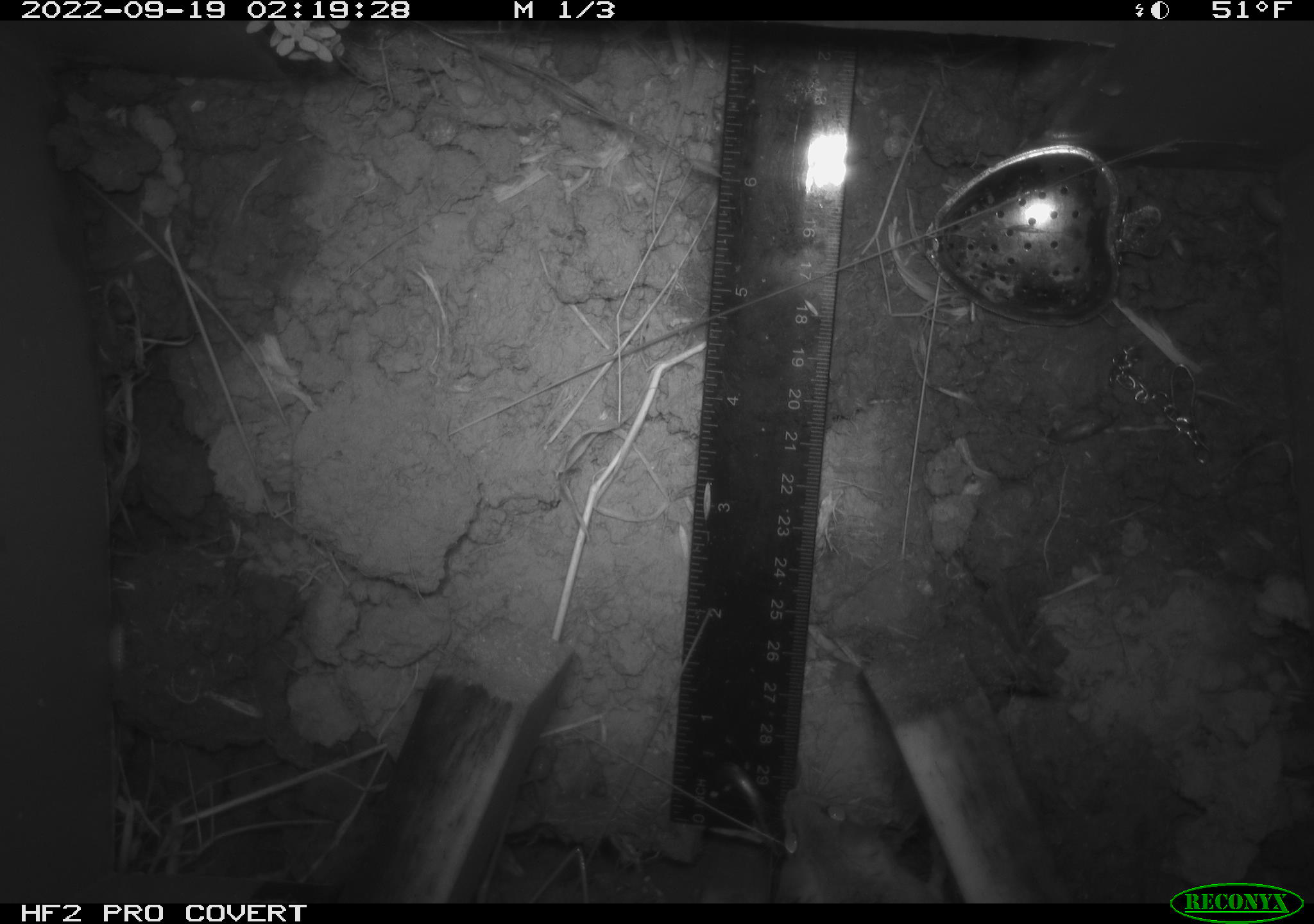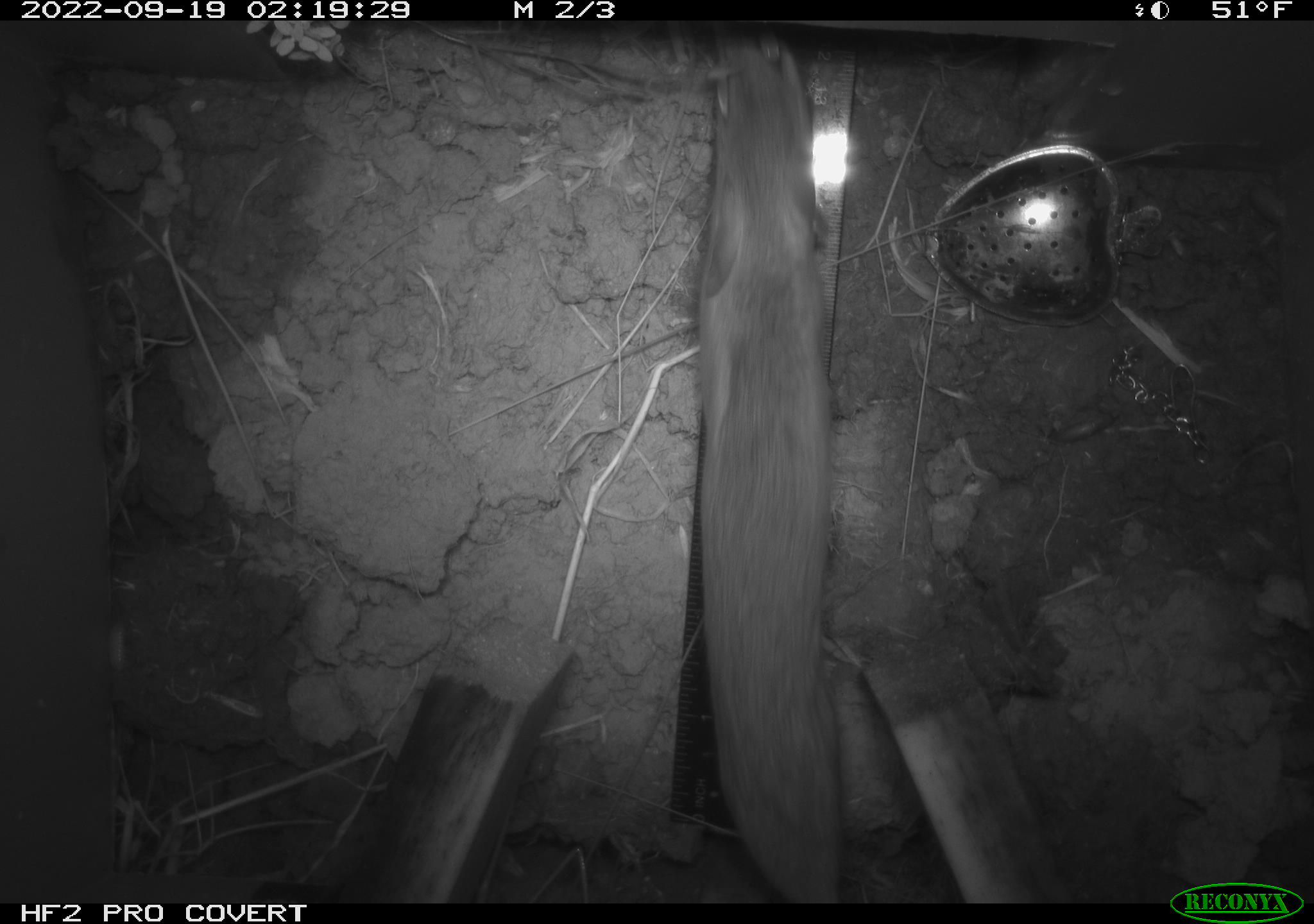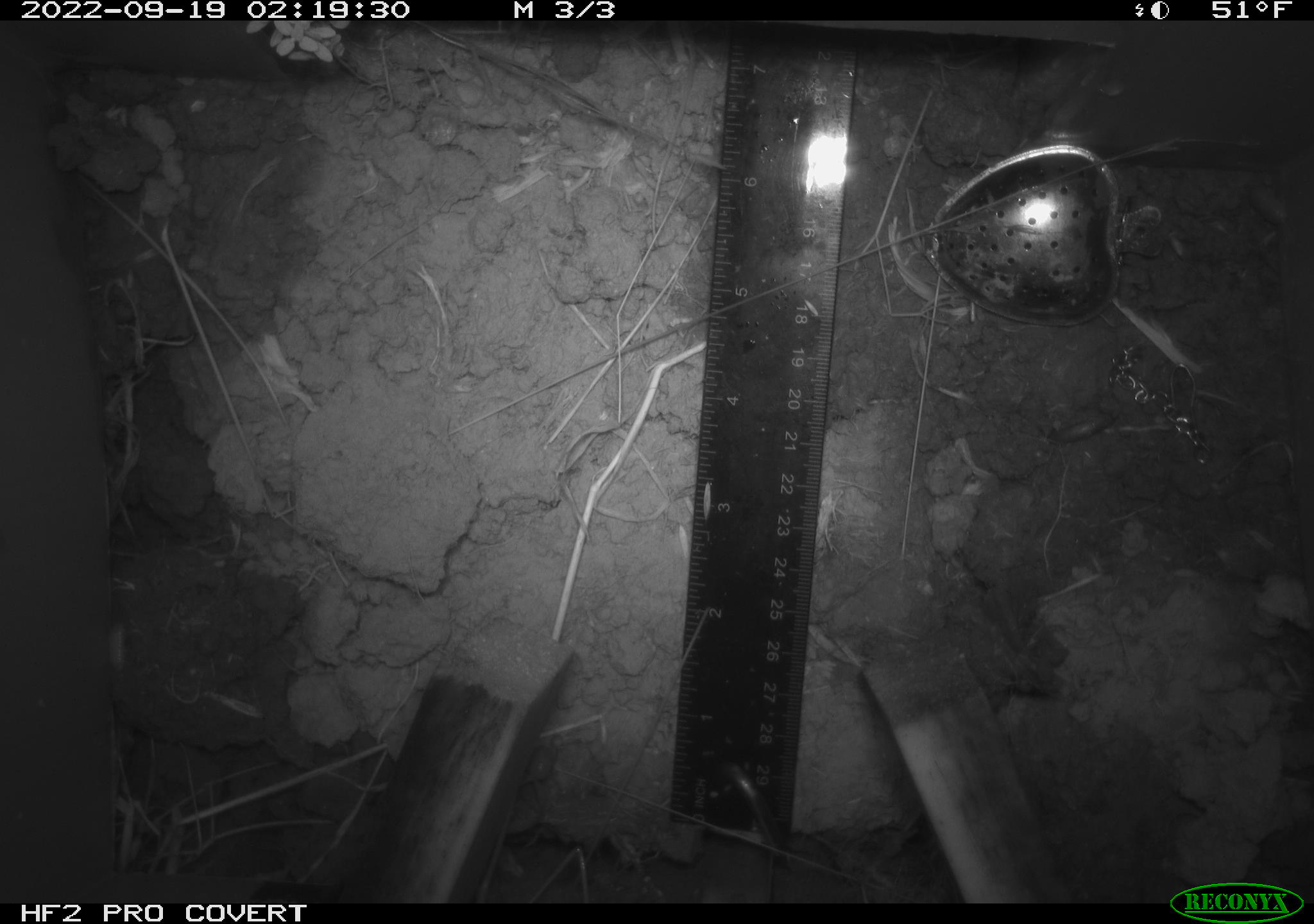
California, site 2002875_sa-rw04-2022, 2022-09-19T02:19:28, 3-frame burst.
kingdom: Animalia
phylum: Chordata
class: Mammalia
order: Rodentia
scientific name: Rodentia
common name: mouse species